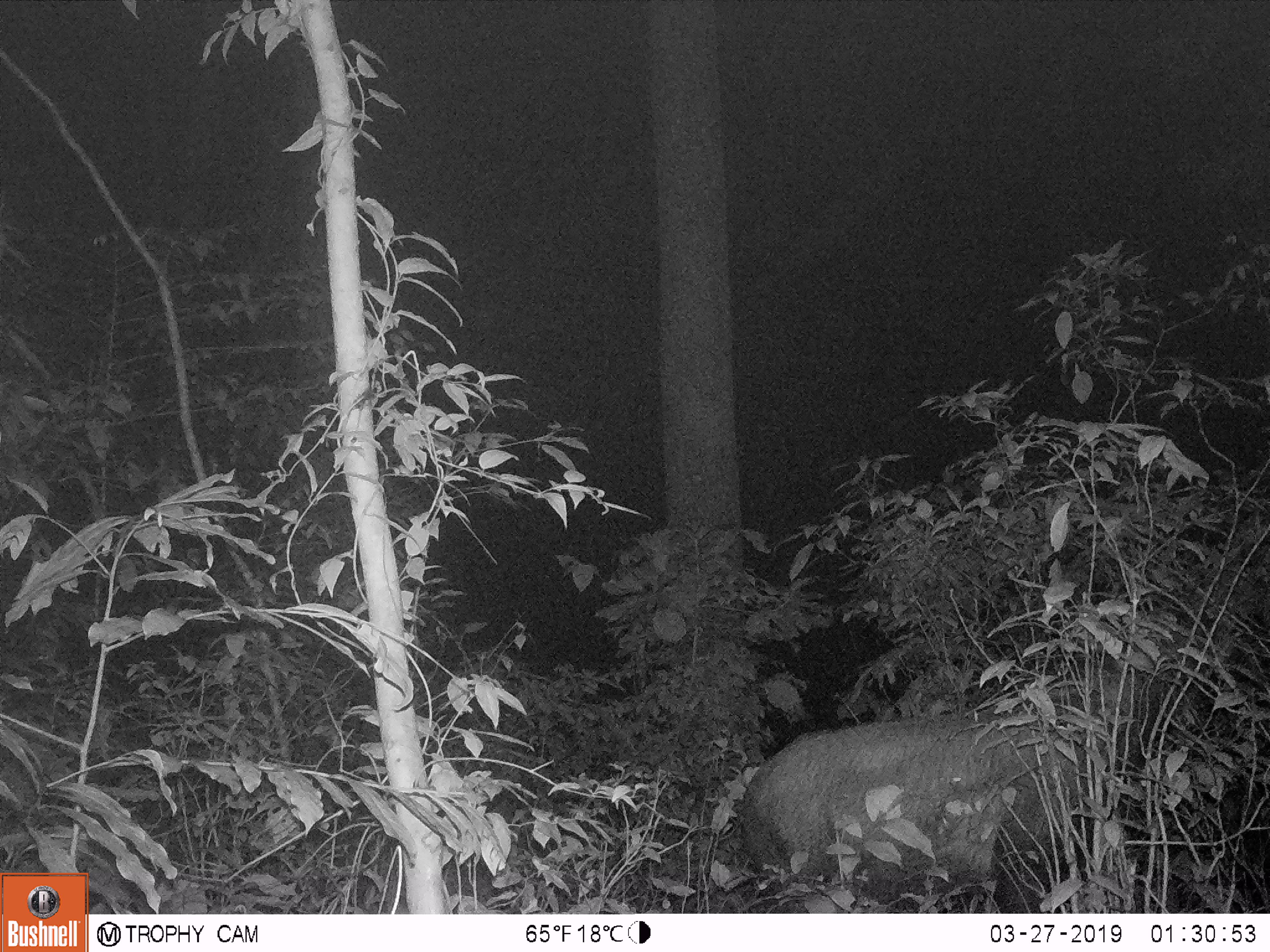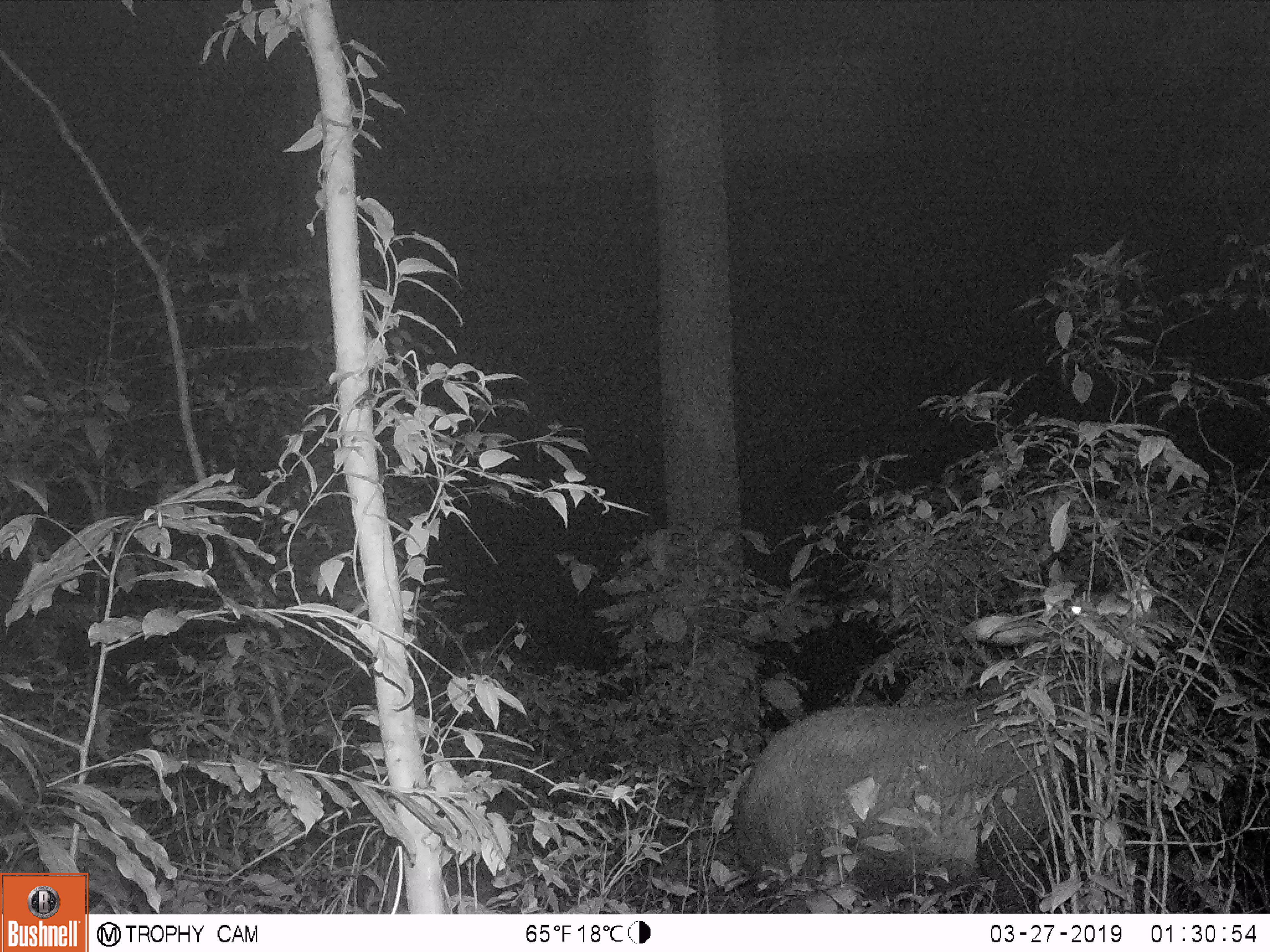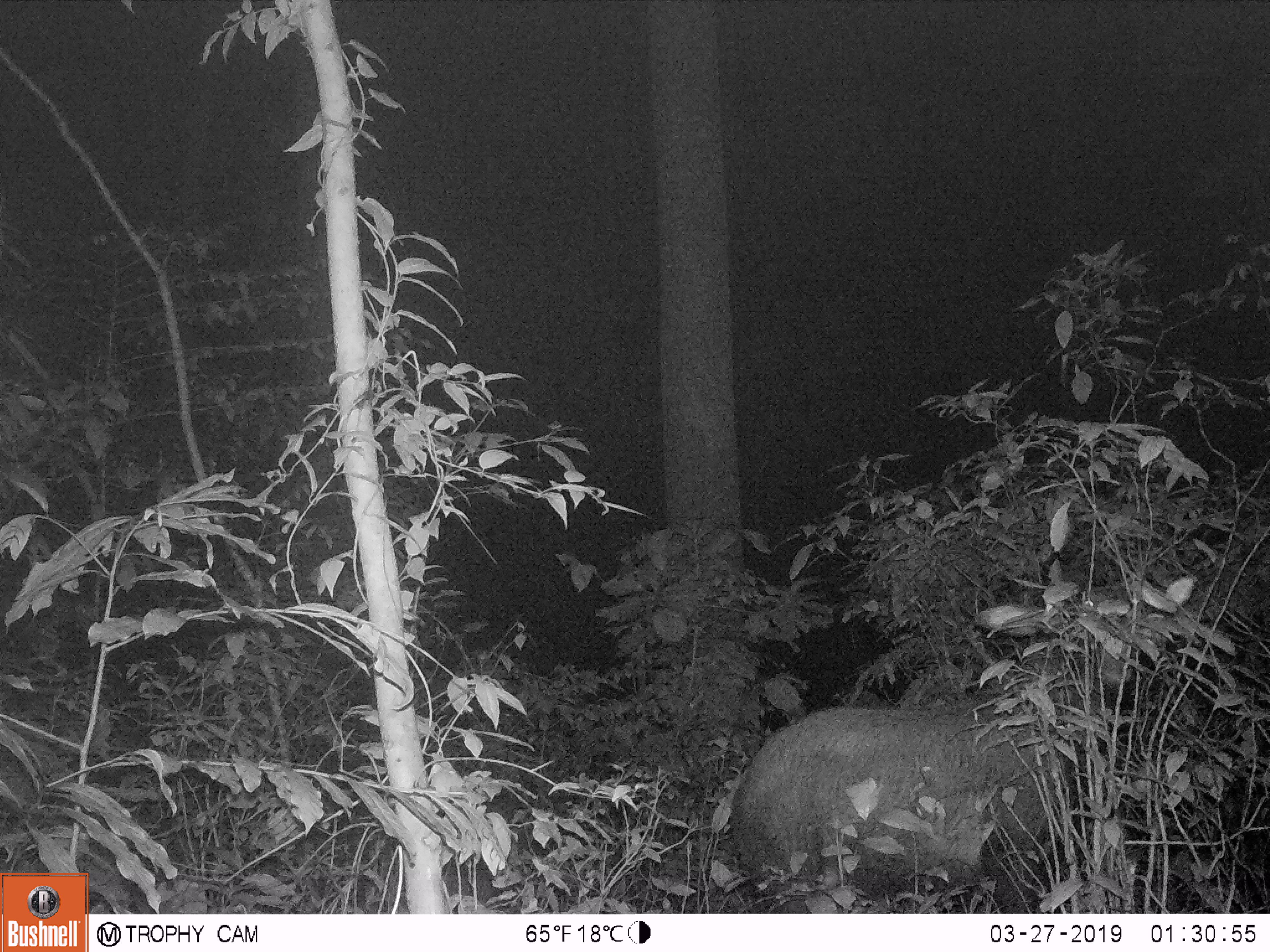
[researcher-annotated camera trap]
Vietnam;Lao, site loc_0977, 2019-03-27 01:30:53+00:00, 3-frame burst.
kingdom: Animalia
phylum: Chordata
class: Mammalia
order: Artiodactyla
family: Bovidae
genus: Capricornis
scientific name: Capricornis sumatraensis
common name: chinese serow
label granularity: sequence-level